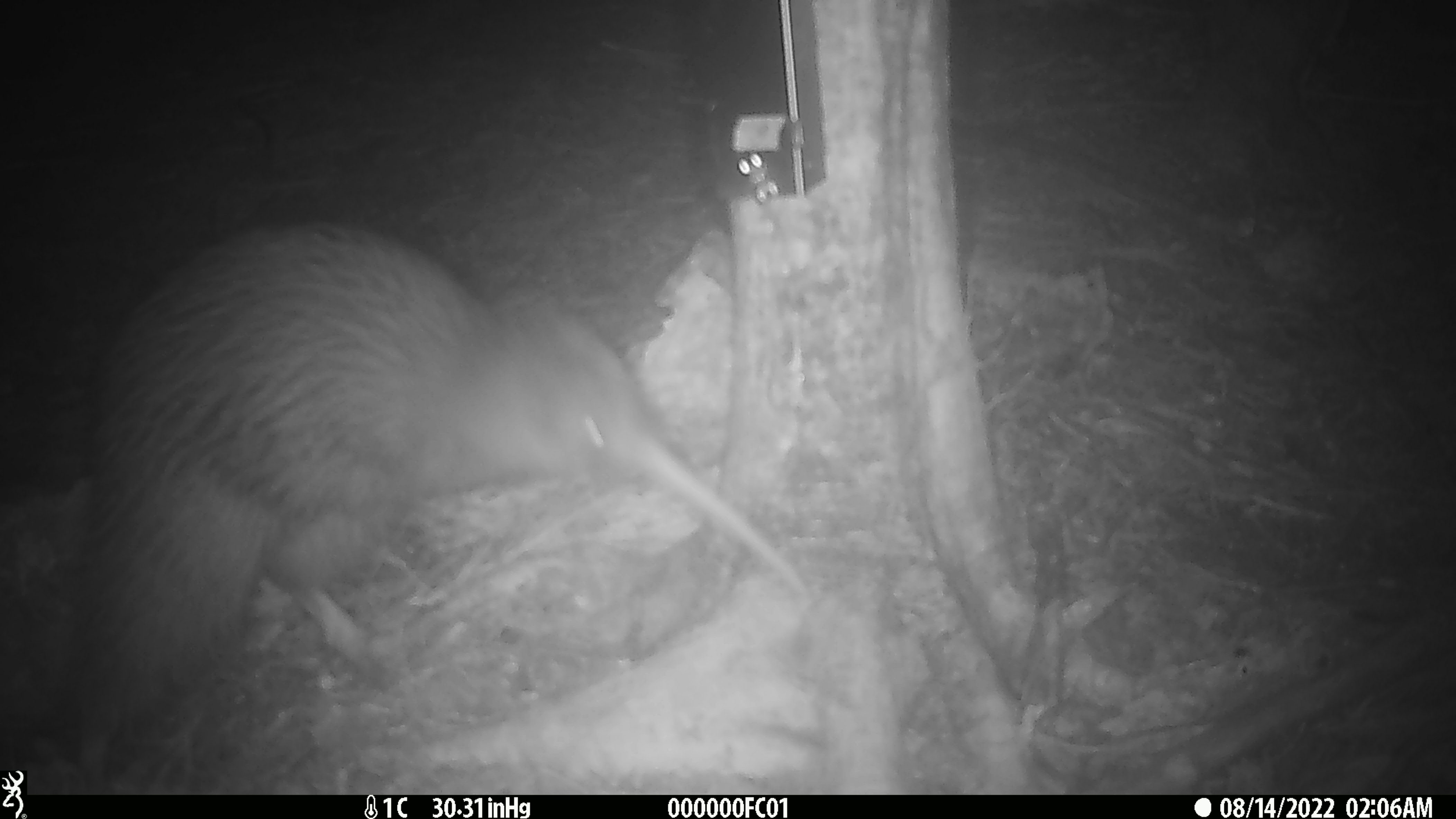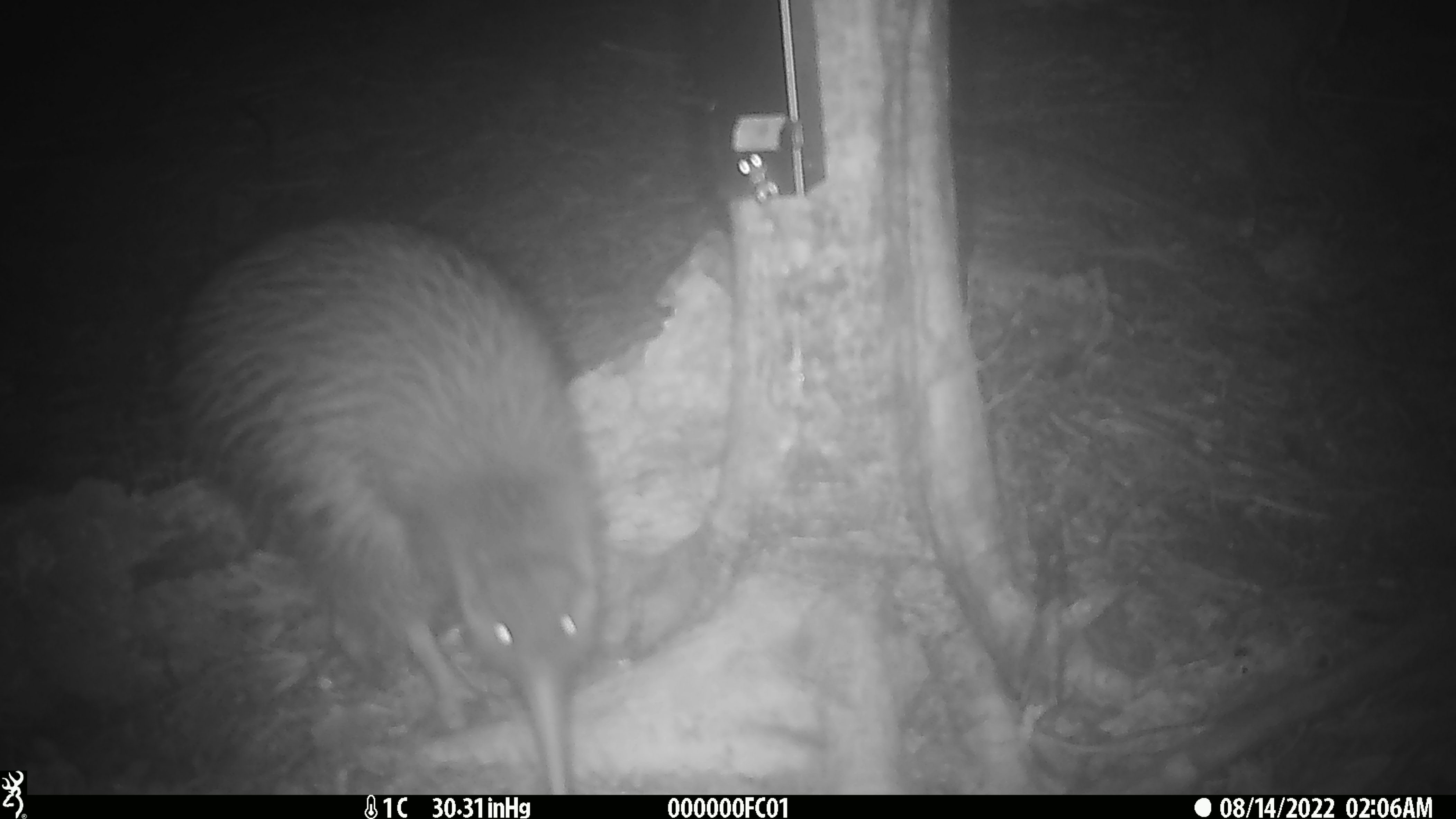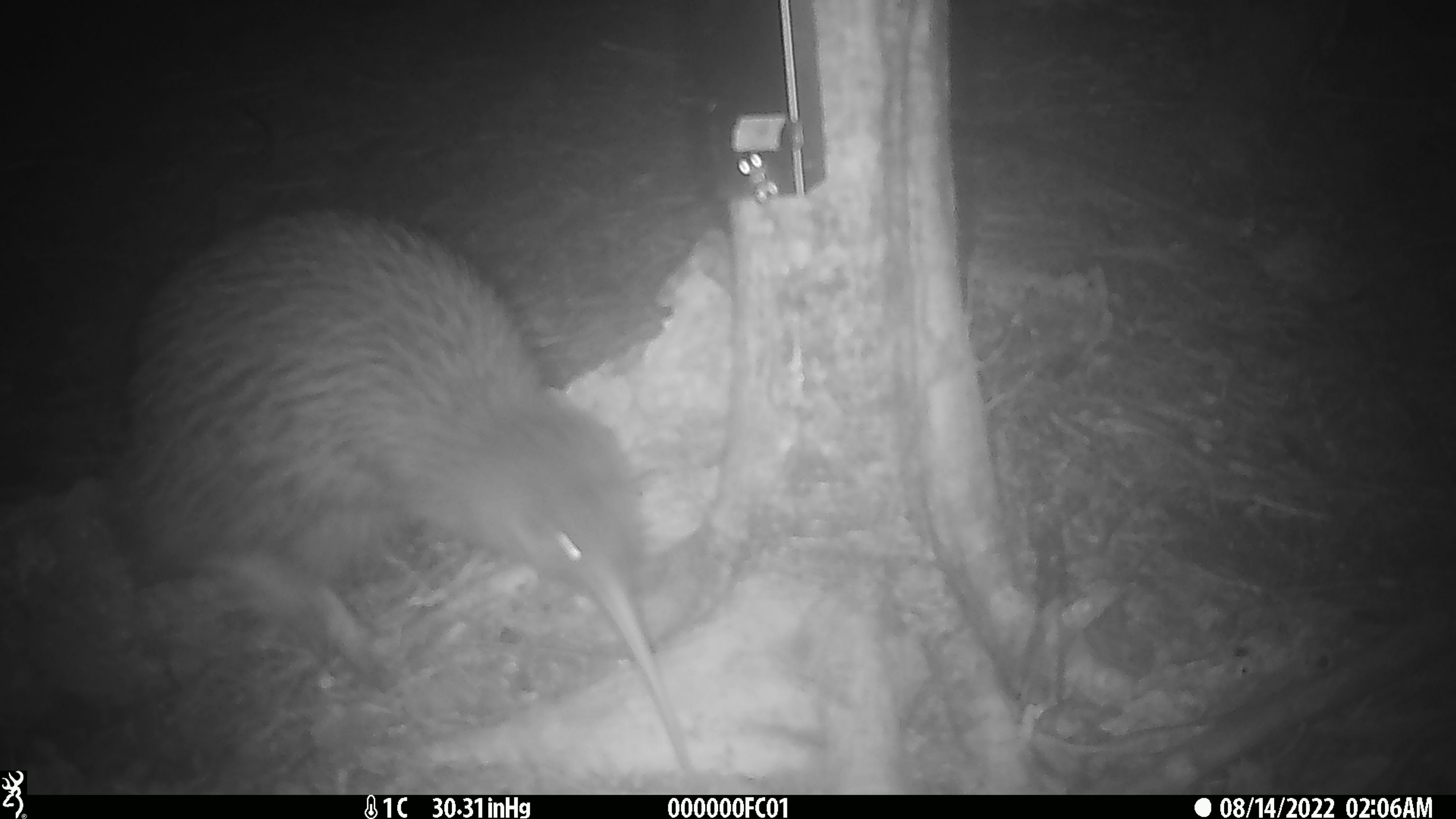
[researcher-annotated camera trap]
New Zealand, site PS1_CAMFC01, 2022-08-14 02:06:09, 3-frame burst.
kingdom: Animalia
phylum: Chordata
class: Aves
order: Apterygiformes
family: Apterygidae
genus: Apteryx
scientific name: Apteryx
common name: kiwi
Kiwi (Apteryx).